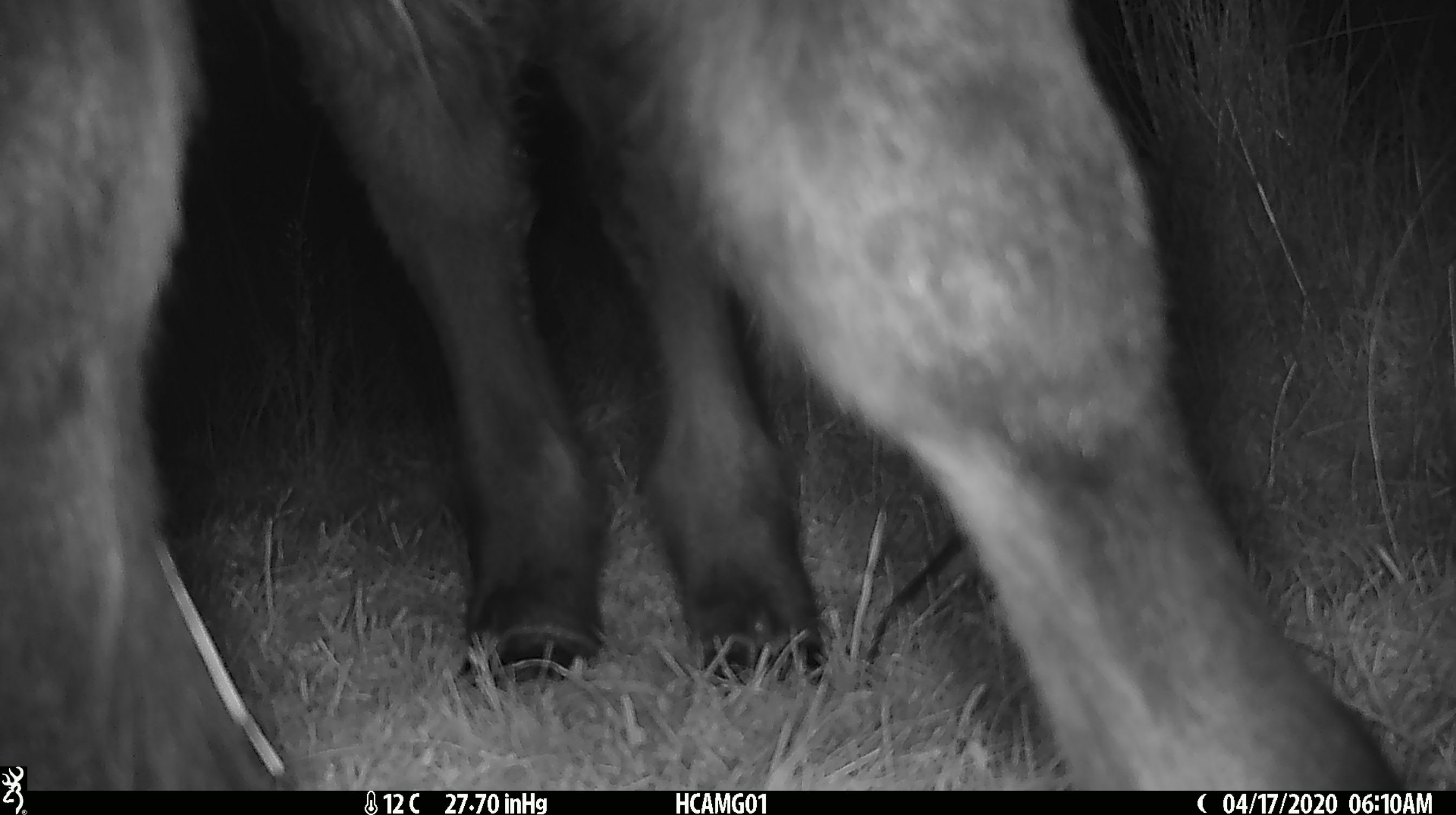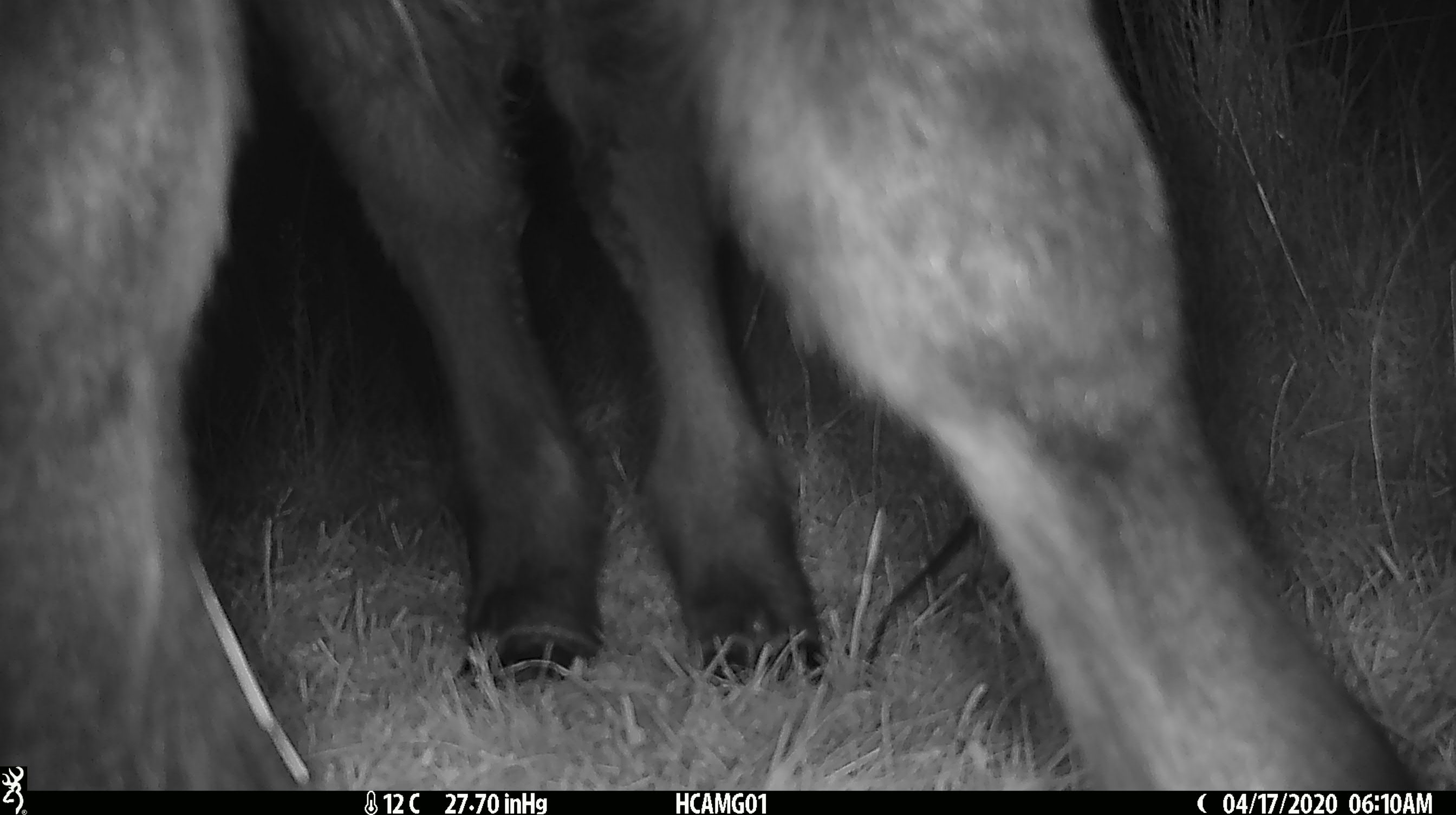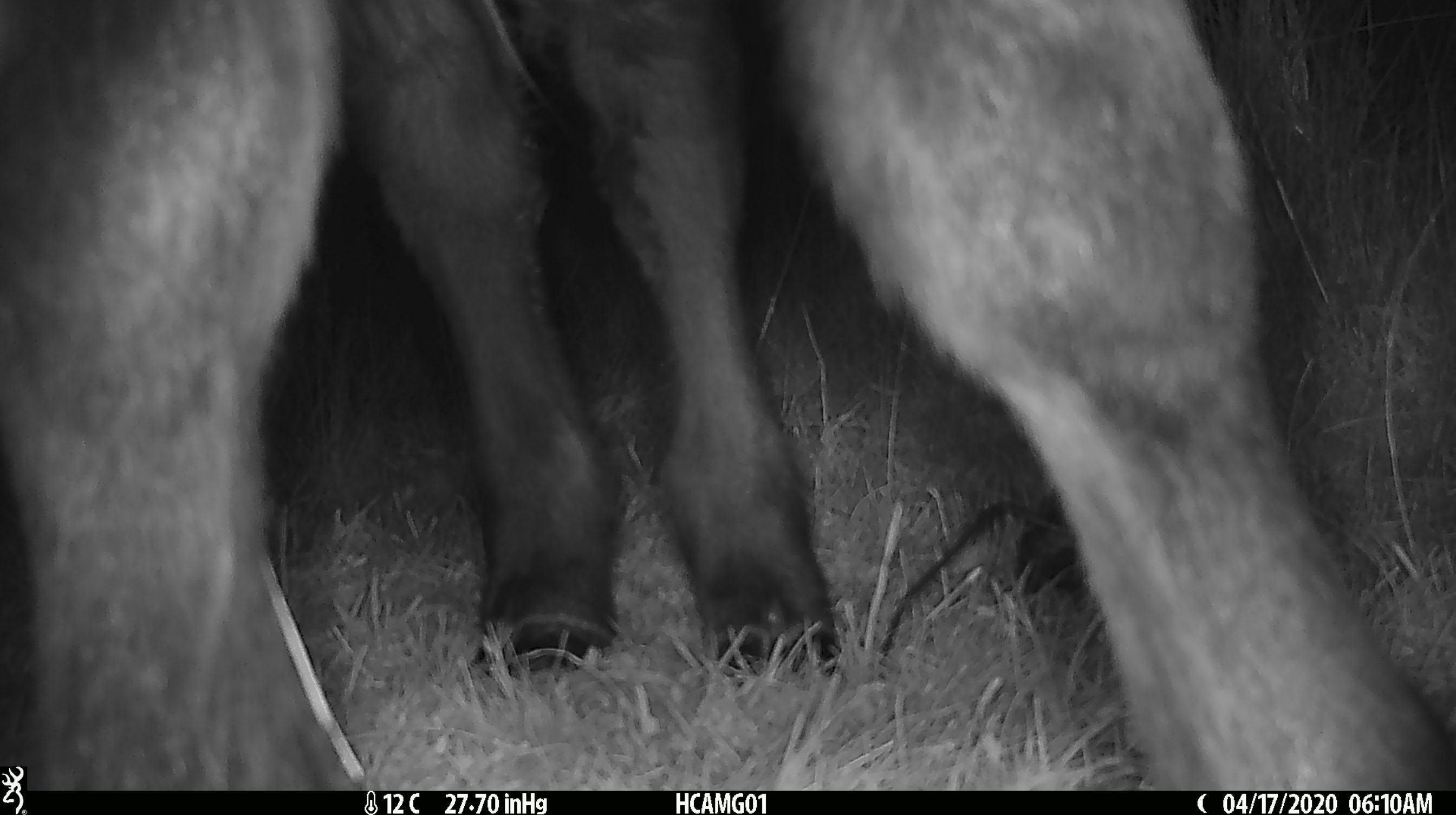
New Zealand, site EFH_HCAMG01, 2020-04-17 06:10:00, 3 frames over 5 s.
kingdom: Animalia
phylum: Chordata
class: Mammalia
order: Artiodactyla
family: Bovidae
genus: Bos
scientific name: Bos taurus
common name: domestic cow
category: cow